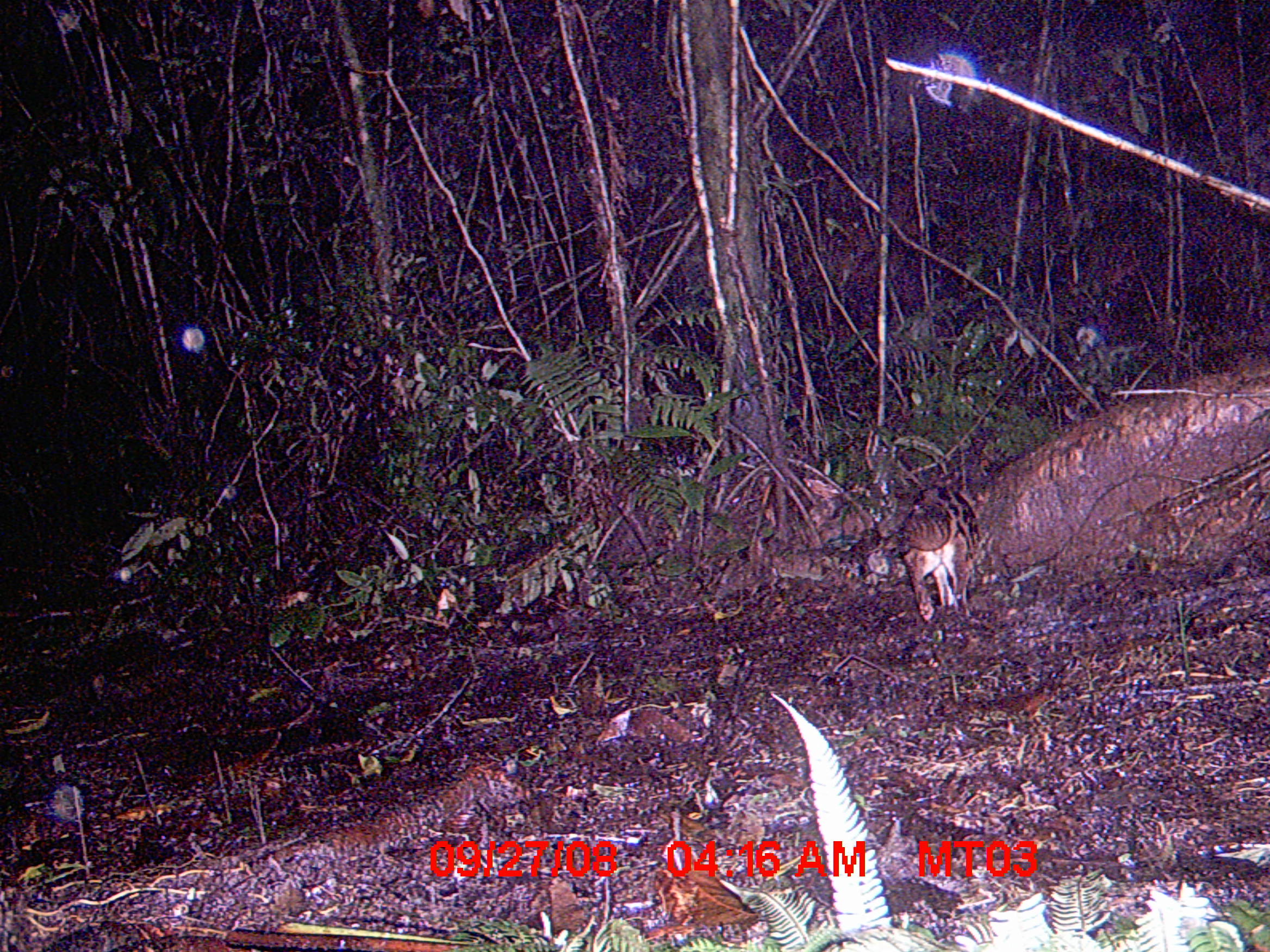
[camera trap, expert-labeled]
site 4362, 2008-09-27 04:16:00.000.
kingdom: Animalia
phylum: Chordata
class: Mammalia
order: Carnivora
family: Eupleridae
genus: Fossa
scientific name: Fossa fossana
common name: fanaloka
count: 1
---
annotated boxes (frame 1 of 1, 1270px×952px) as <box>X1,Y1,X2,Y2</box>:
fossa fossana: <box>890,465,996,624</box>